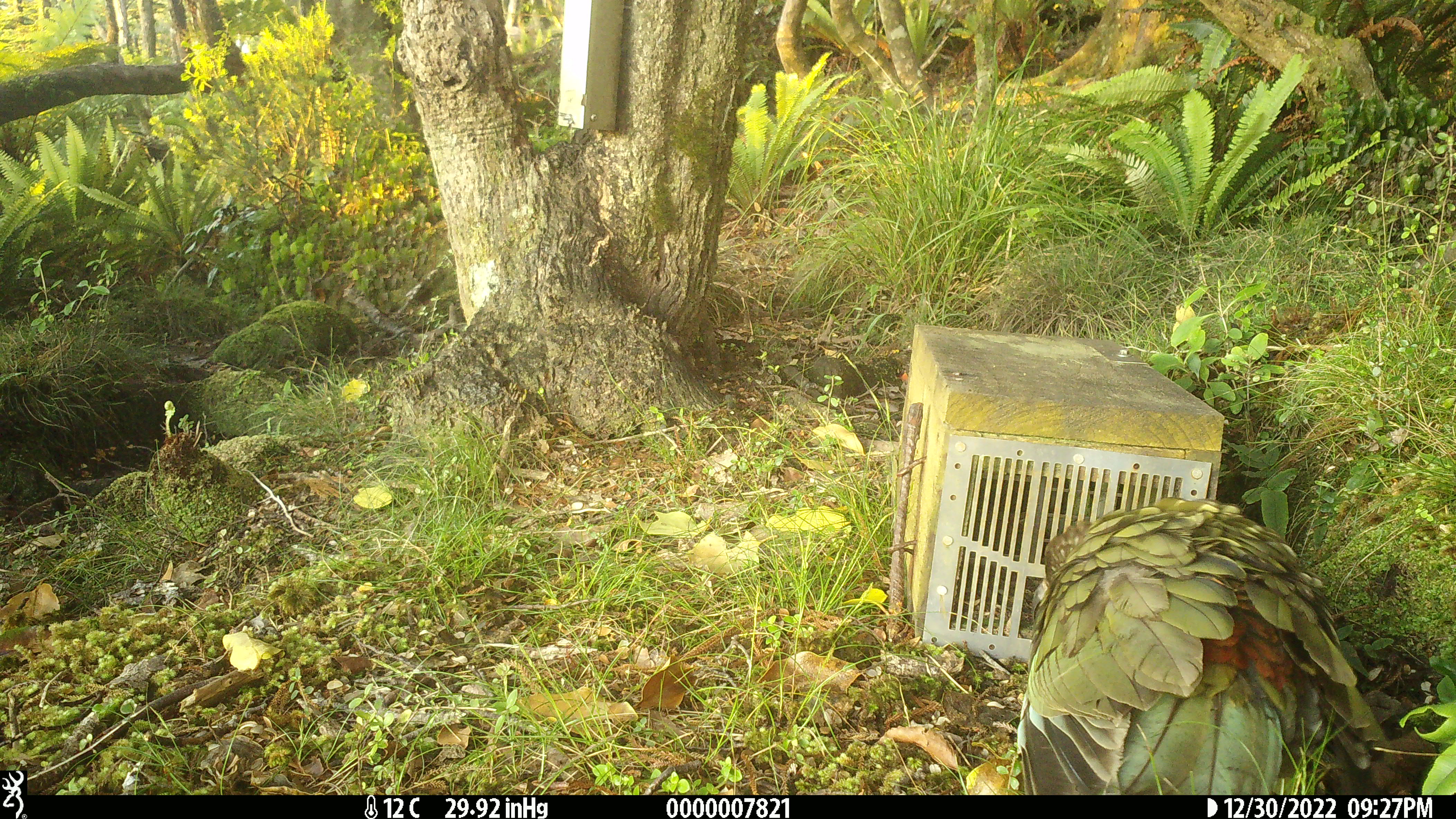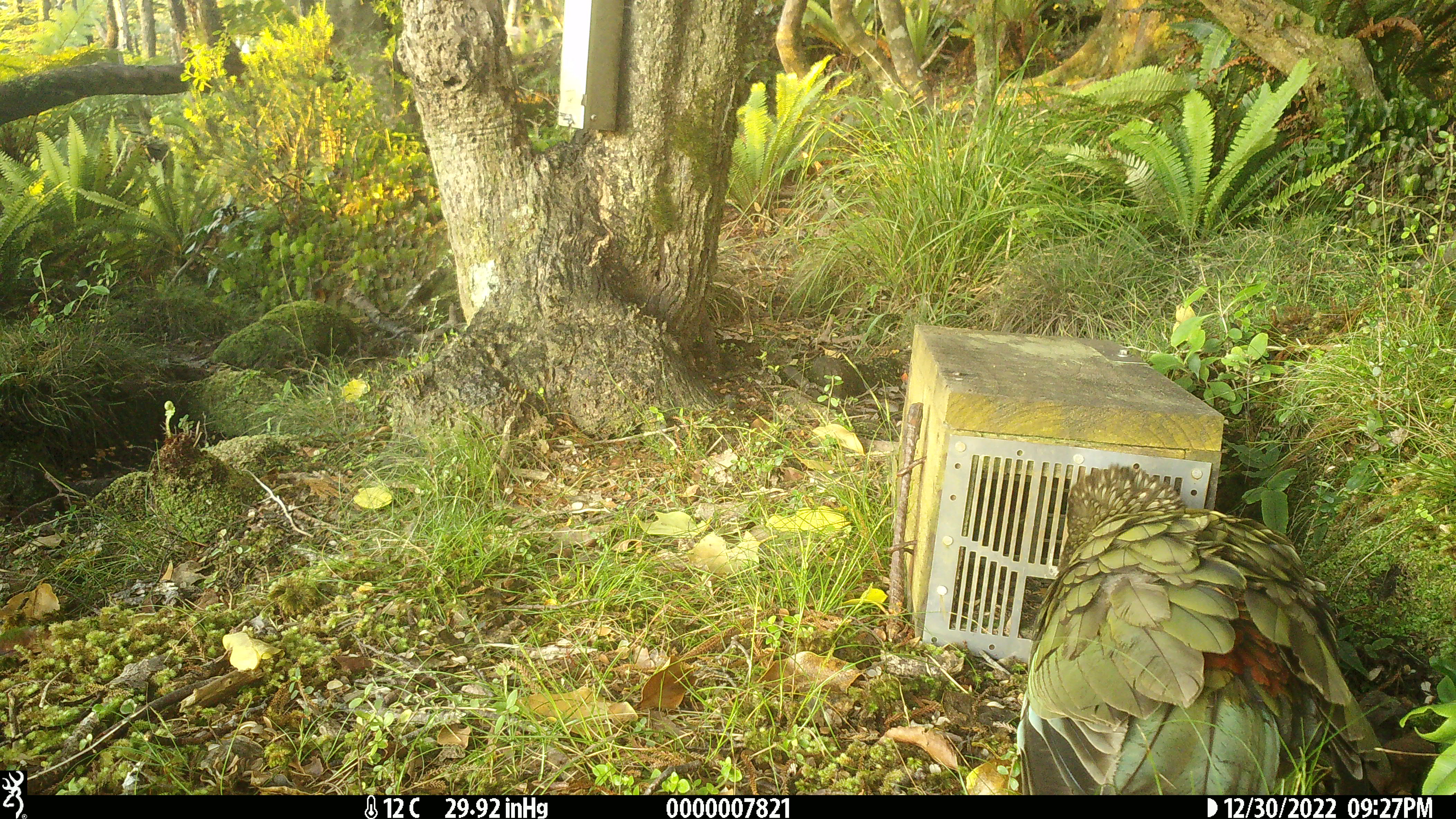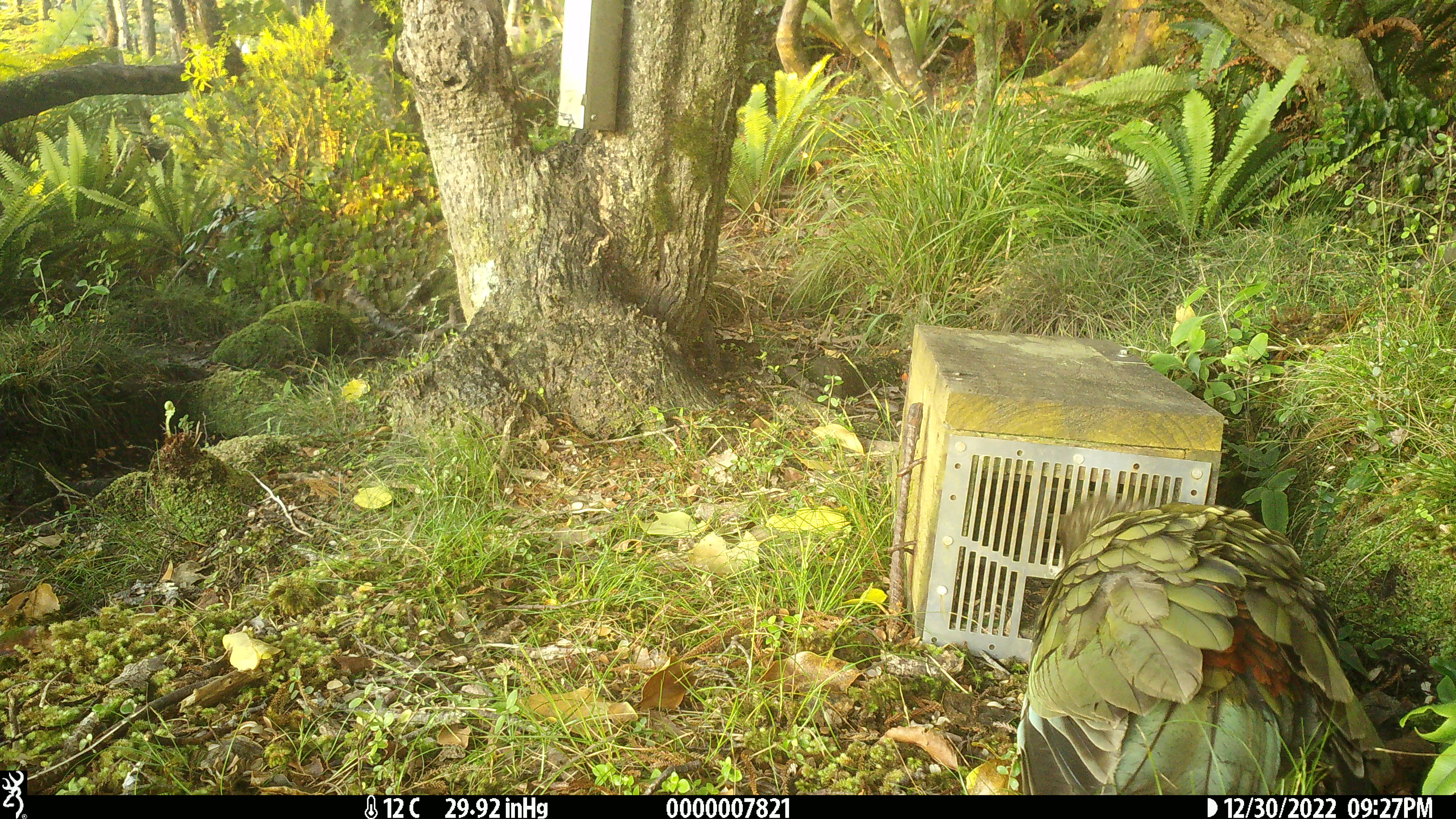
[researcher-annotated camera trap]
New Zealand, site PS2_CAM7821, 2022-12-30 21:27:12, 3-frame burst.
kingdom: Animalia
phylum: Chordata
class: Aves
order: Psittaciformes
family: Strigopidae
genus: Nestor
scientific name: Nestor notabilis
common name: kea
Kea (Nestor notabilis).